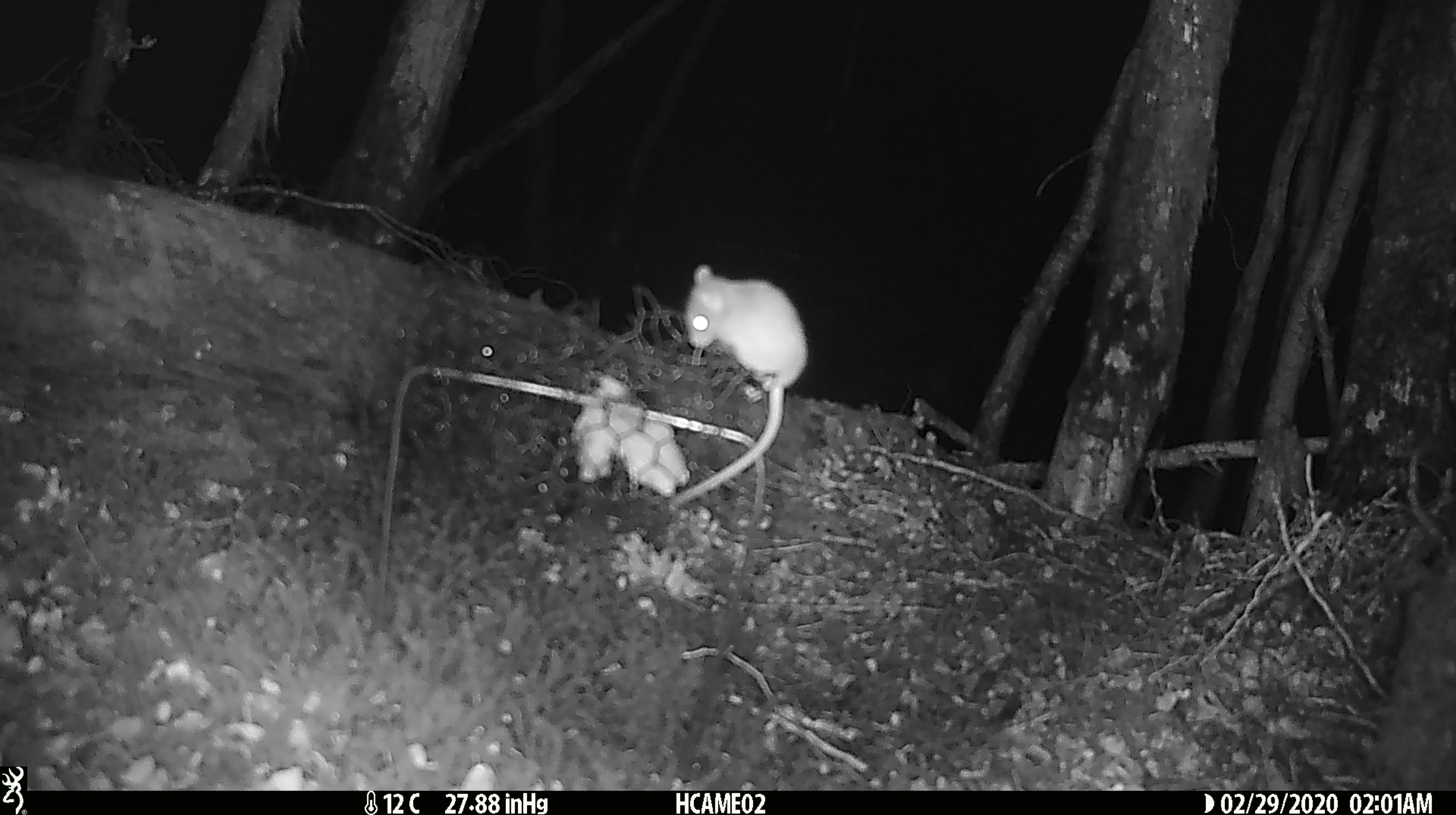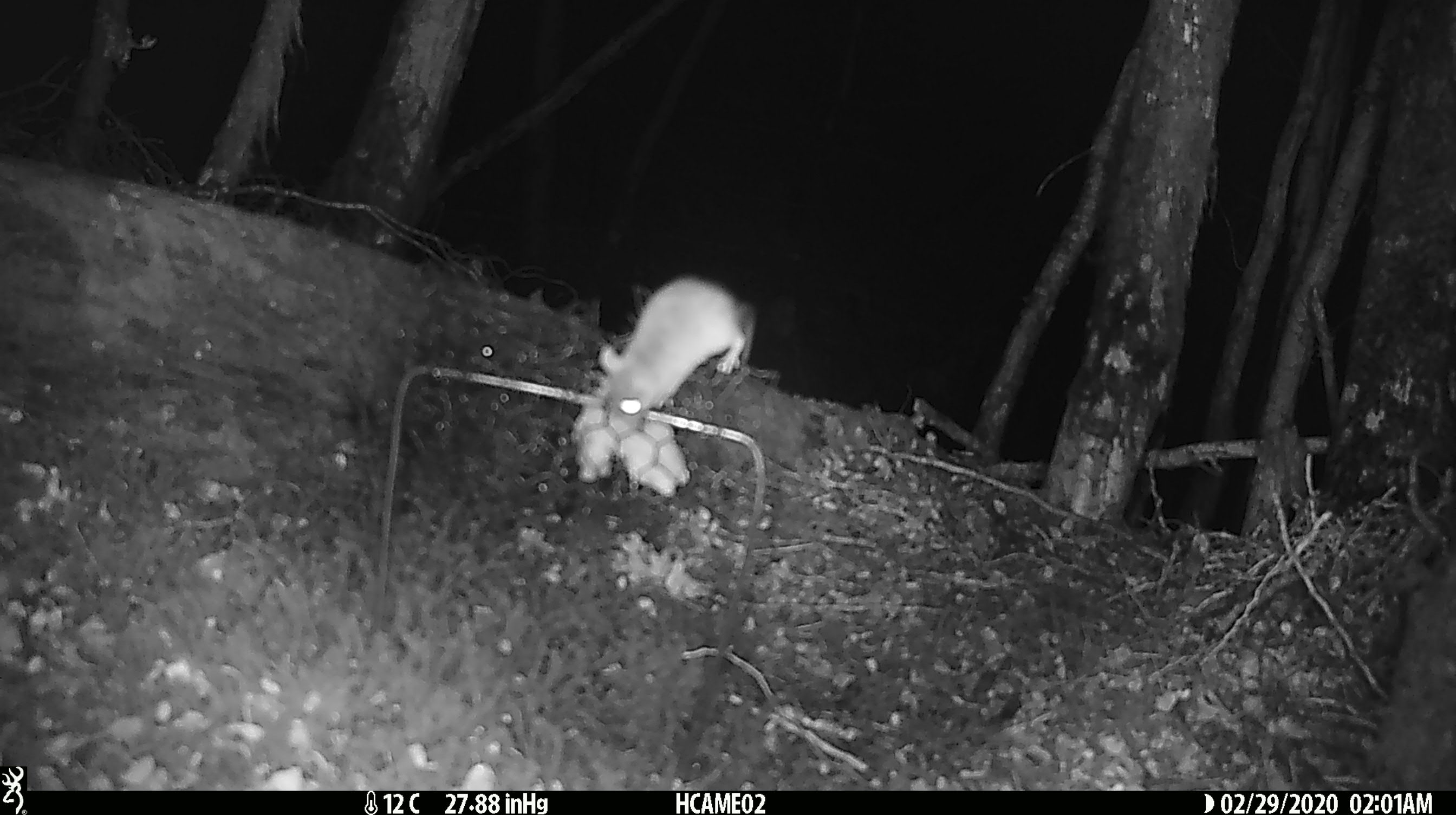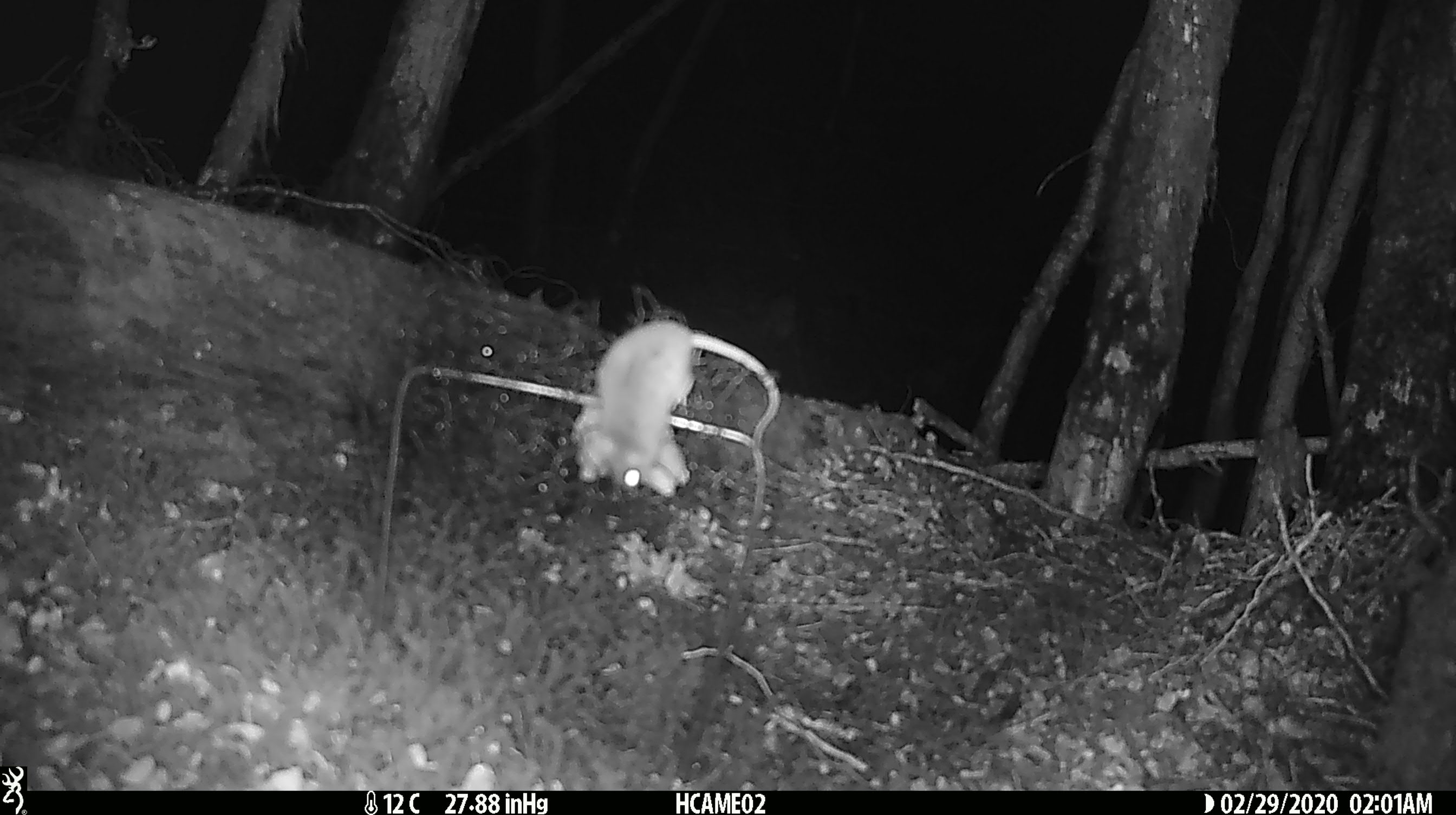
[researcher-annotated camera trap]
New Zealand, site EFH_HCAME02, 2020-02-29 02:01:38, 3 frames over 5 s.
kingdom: Animalia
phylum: Chordata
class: Mammalia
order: Rodentia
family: Muridae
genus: Mus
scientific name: Mus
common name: mouse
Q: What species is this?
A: Mouse (Mus).